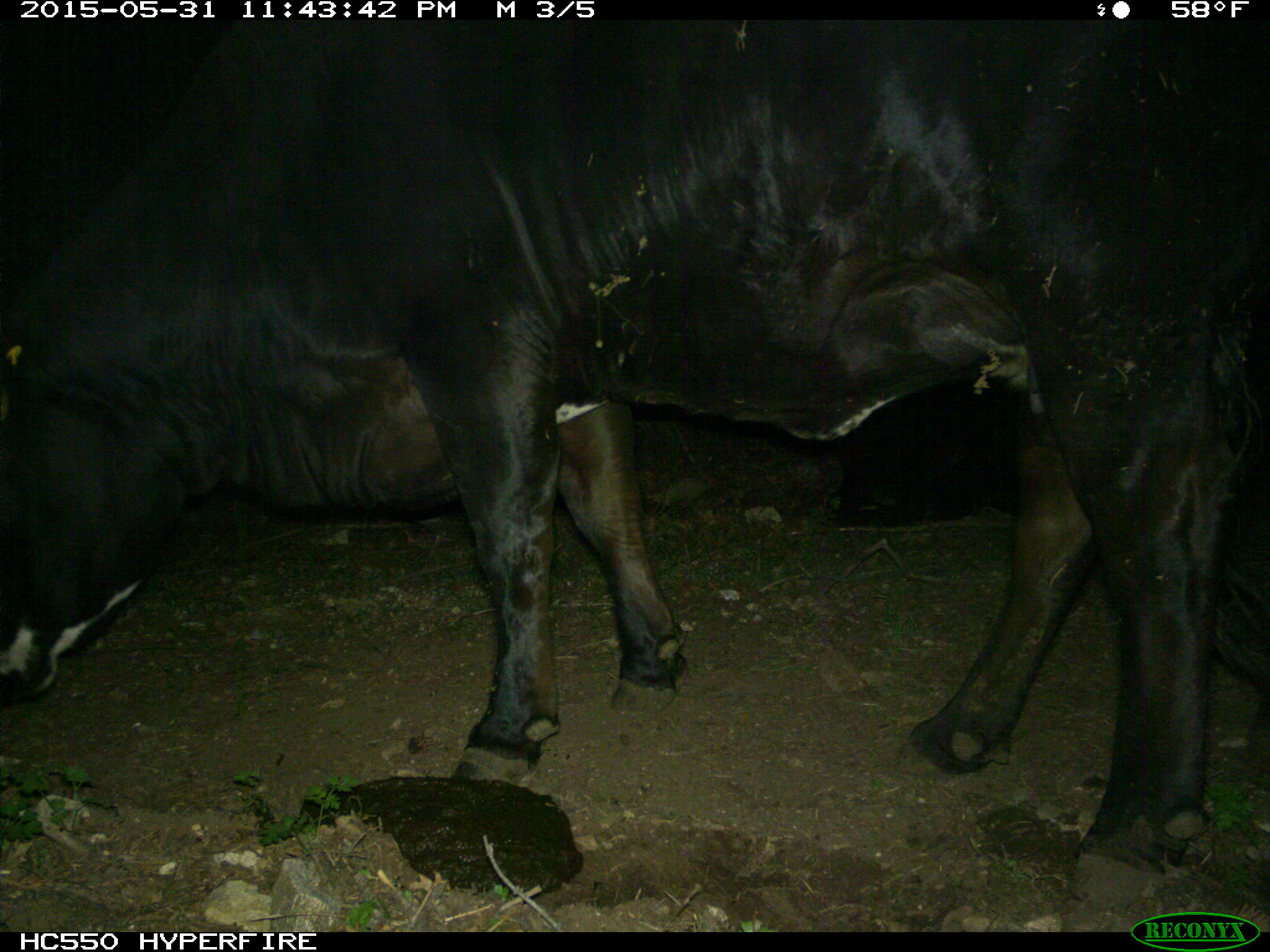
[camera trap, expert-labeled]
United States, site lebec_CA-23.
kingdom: Animalia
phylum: Chordata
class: Mammalia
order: Artiodactyla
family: Bovidae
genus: Bos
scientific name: Bos taurus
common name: domestic cow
Bos taurus (domestic cow).